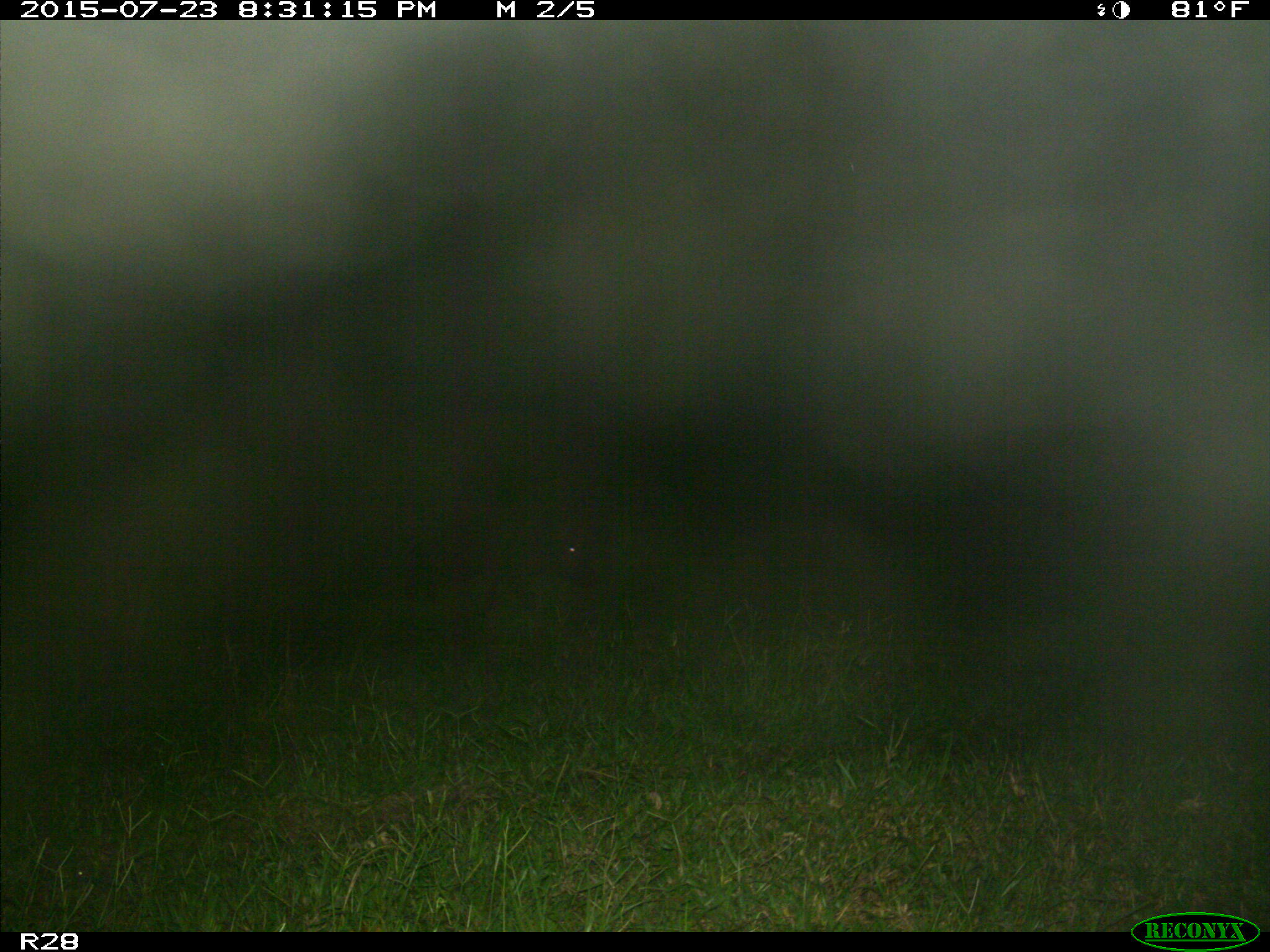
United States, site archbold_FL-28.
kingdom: Animalia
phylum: Chordata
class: Mammalia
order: Artiodactyla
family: Suidae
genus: Sus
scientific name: Sus scrofa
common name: wild boar